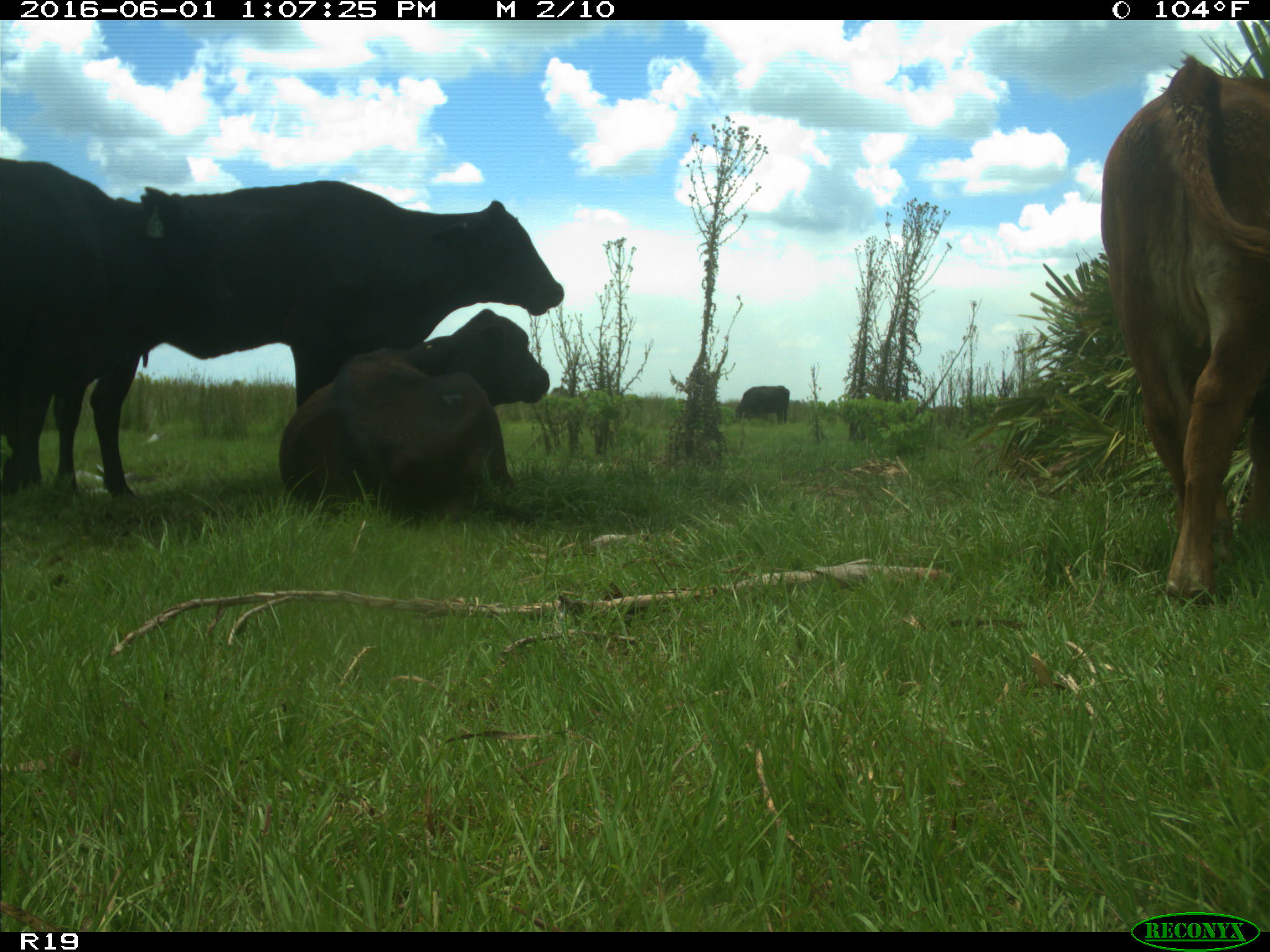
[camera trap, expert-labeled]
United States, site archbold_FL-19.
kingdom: Animalia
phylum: Chordata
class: Mammalia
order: Artiodactyla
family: Bovidae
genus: Bos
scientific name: Bos taurus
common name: domestic cow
Bos taurus (domestic cow).